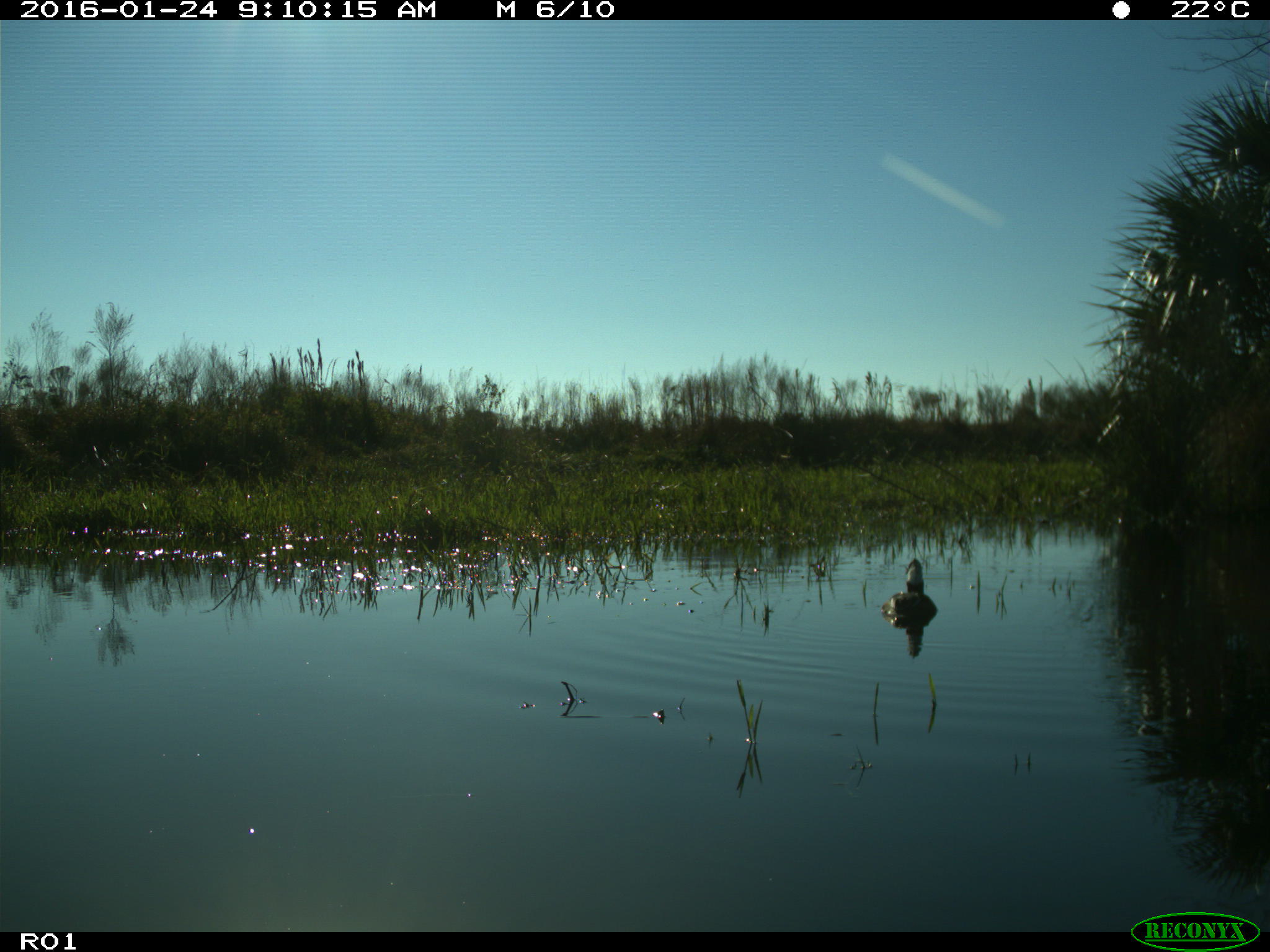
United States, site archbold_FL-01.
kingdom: Animalia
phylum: Chordata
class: Aves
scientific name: Aves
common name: birds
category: unidentified bird